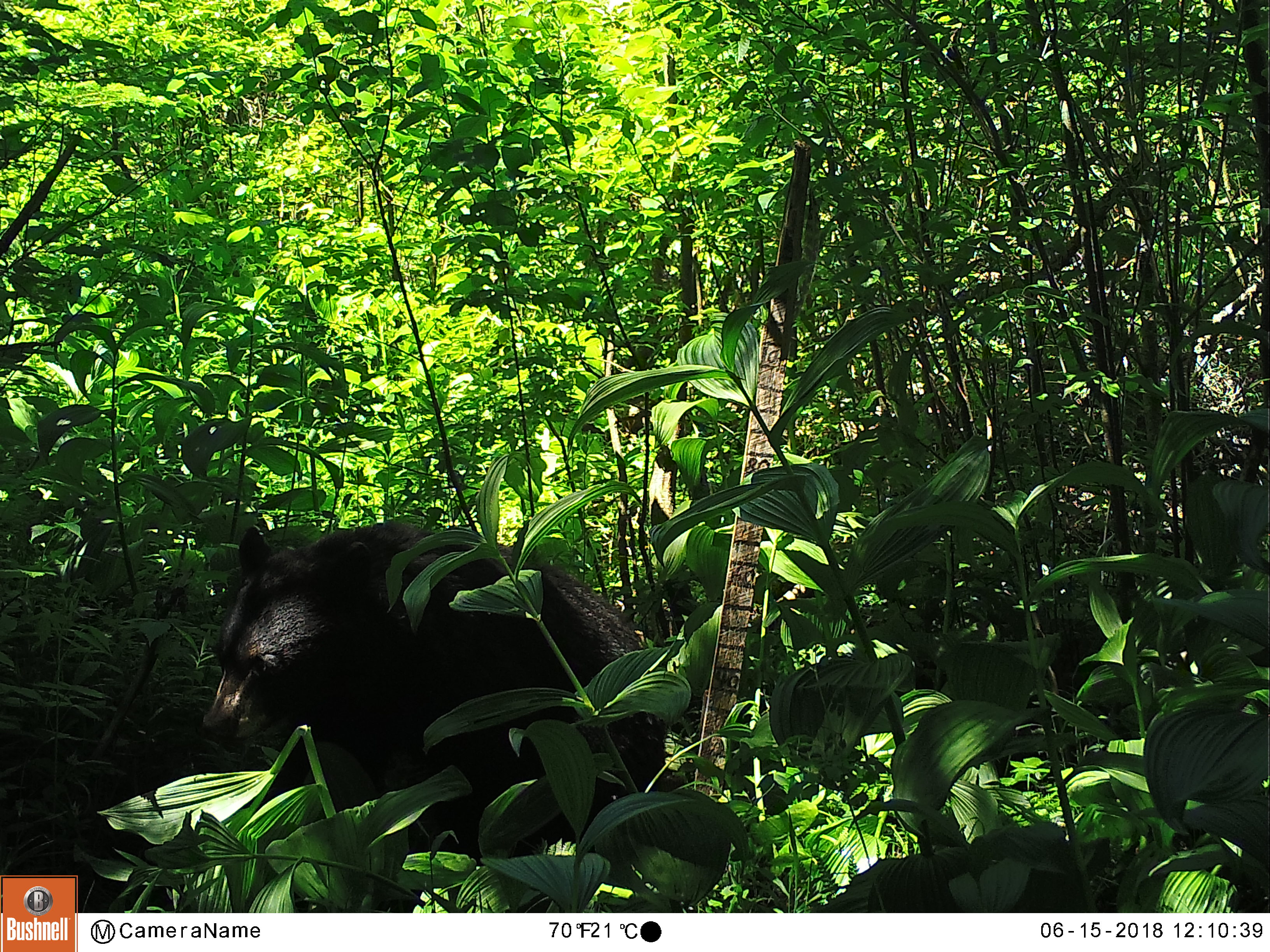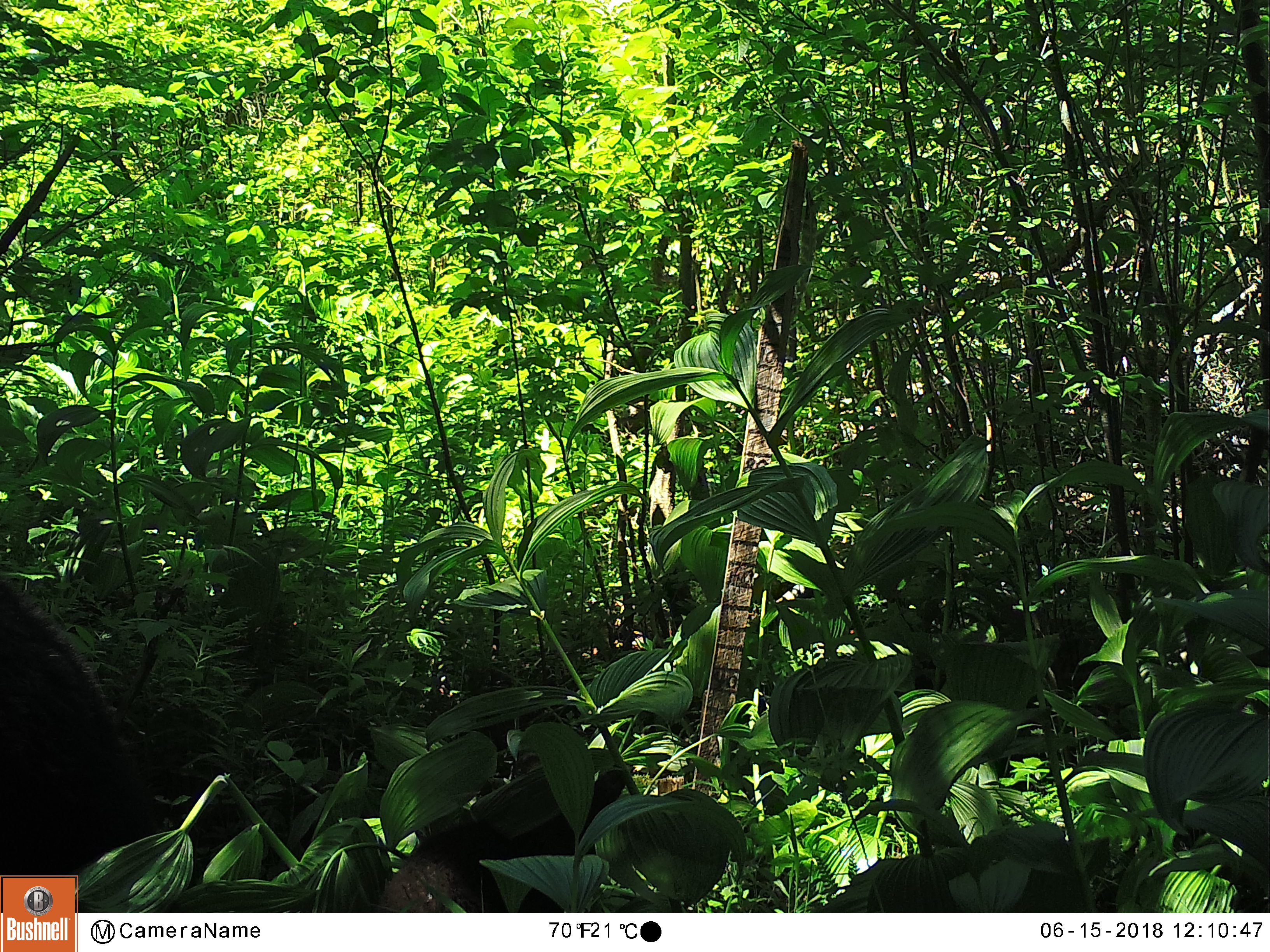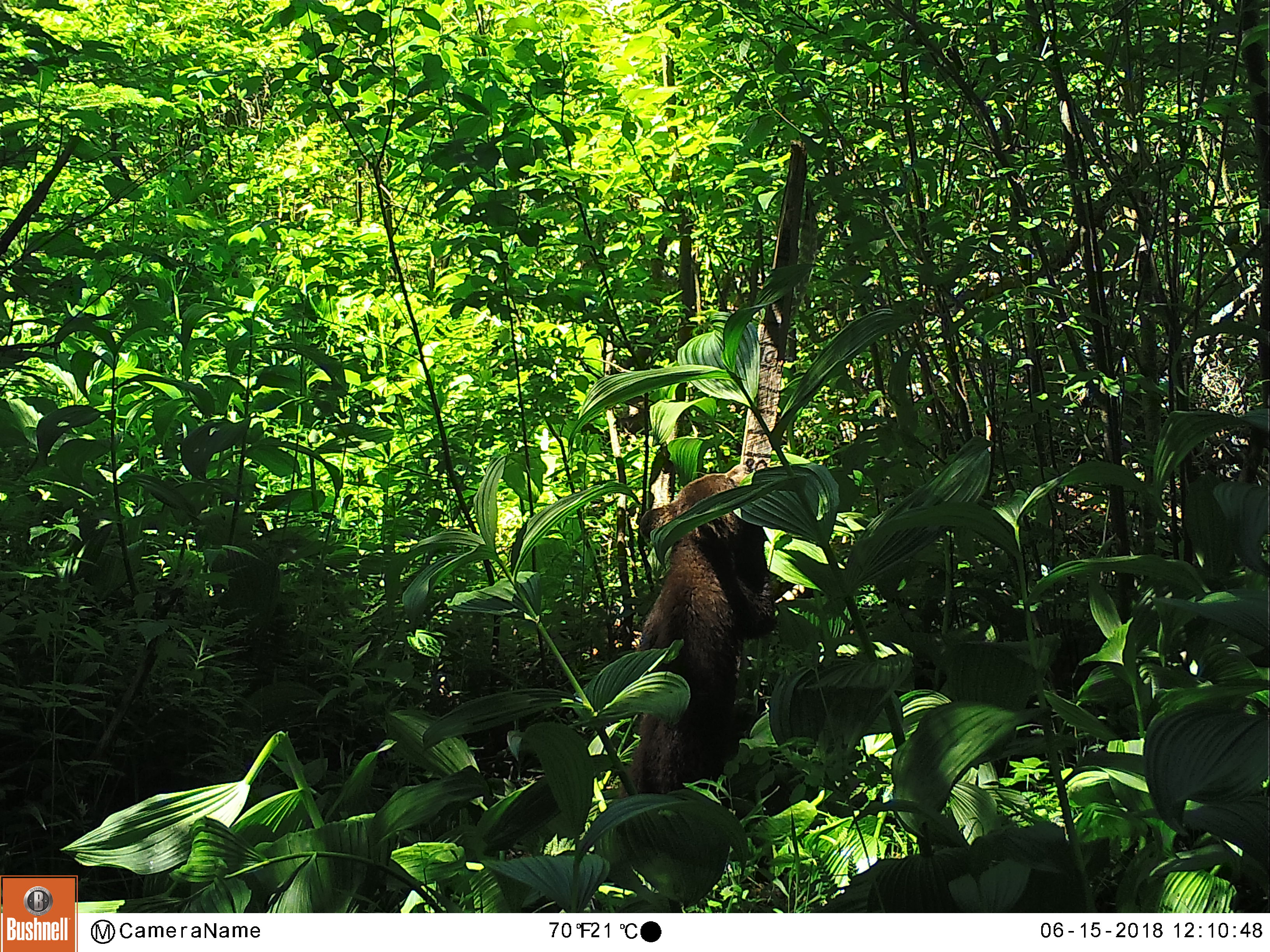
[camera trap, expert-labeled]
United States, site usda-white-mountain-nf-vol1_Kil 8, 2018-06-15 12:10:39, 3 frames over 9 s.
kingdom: Animalia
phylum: Chordata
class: Mammalia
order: Carnivora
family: Ursidae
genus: Ursus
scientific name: Ursus americanus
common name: black bear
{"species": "black bear (Ursus americanus)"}